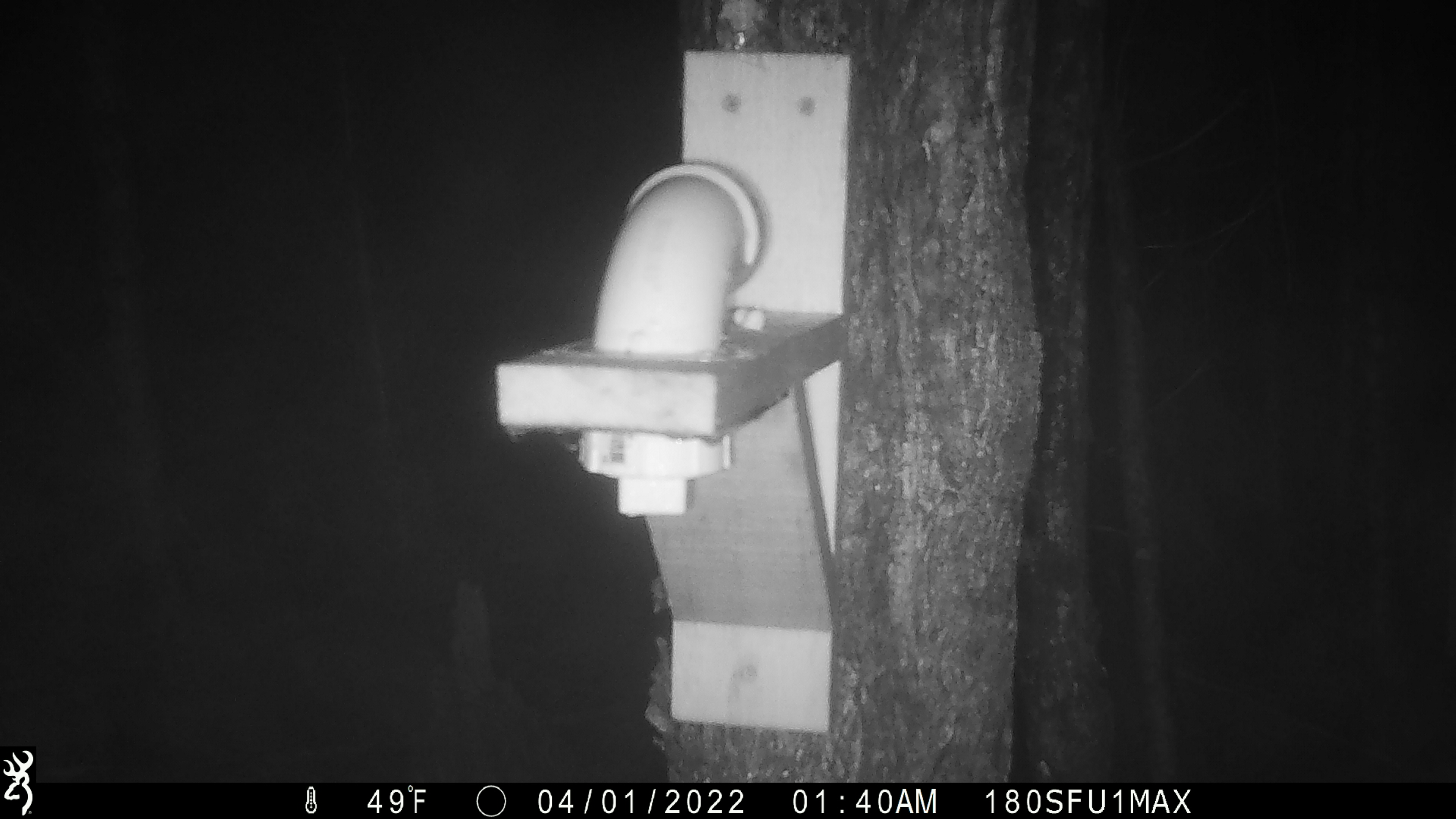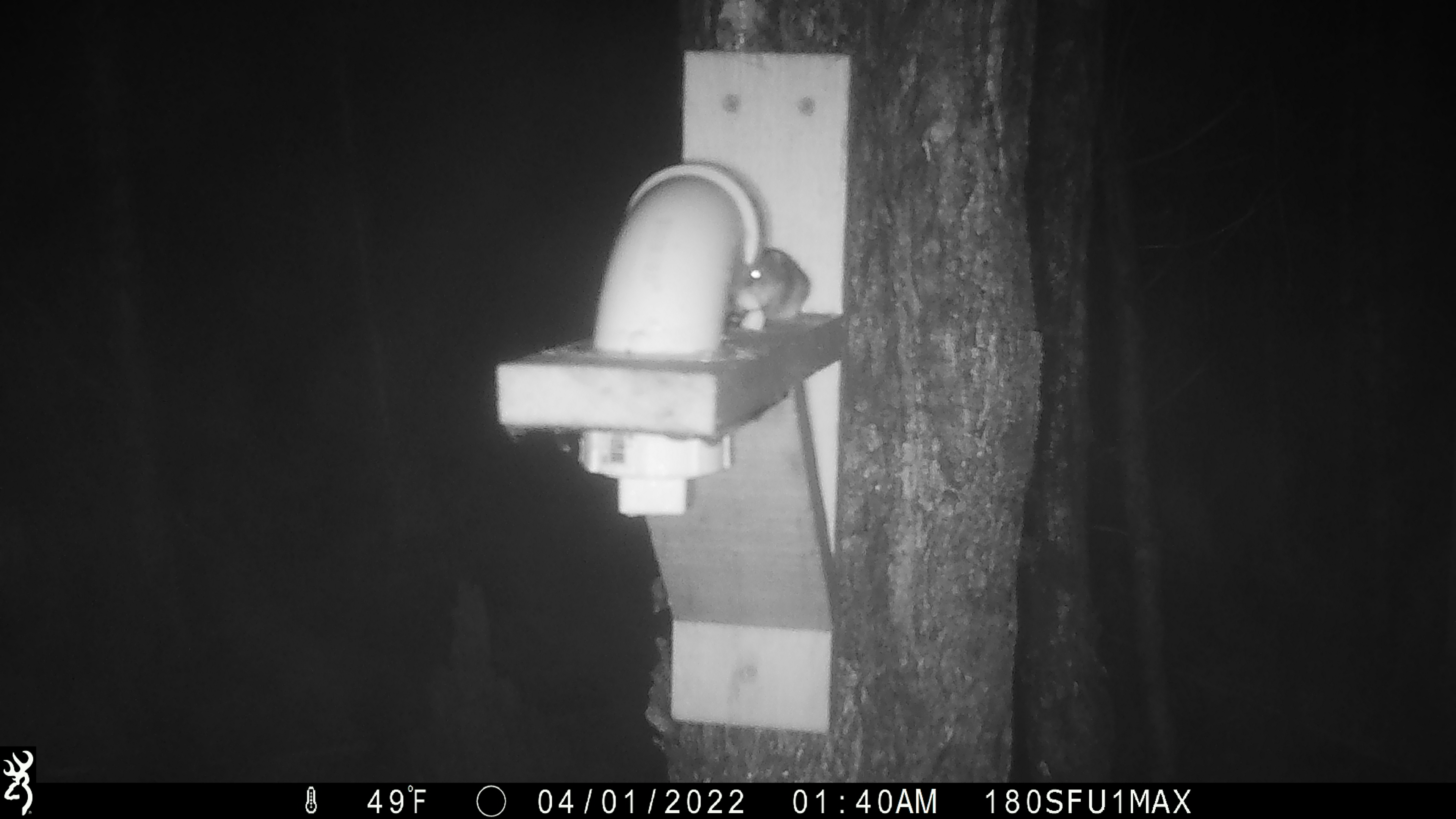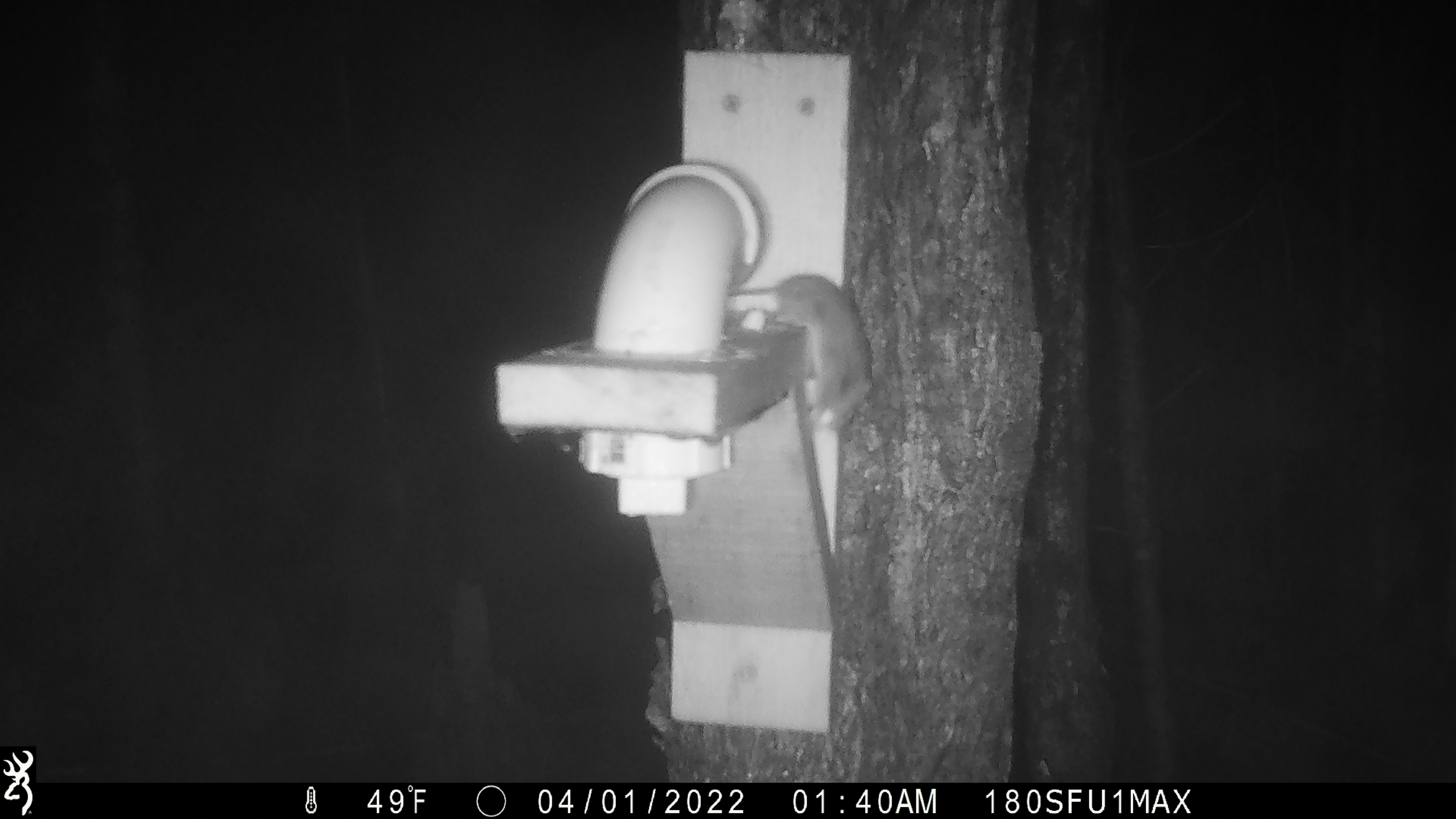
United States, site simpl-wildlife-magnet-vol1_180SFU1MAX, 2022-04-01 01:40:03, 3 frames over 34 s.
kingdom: Animalia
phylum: Chordata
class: Mammalia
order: Rodentia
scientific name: Rodentia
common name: mouse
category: mouse sp.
Mouse sp. (mouse) (Rodentia).